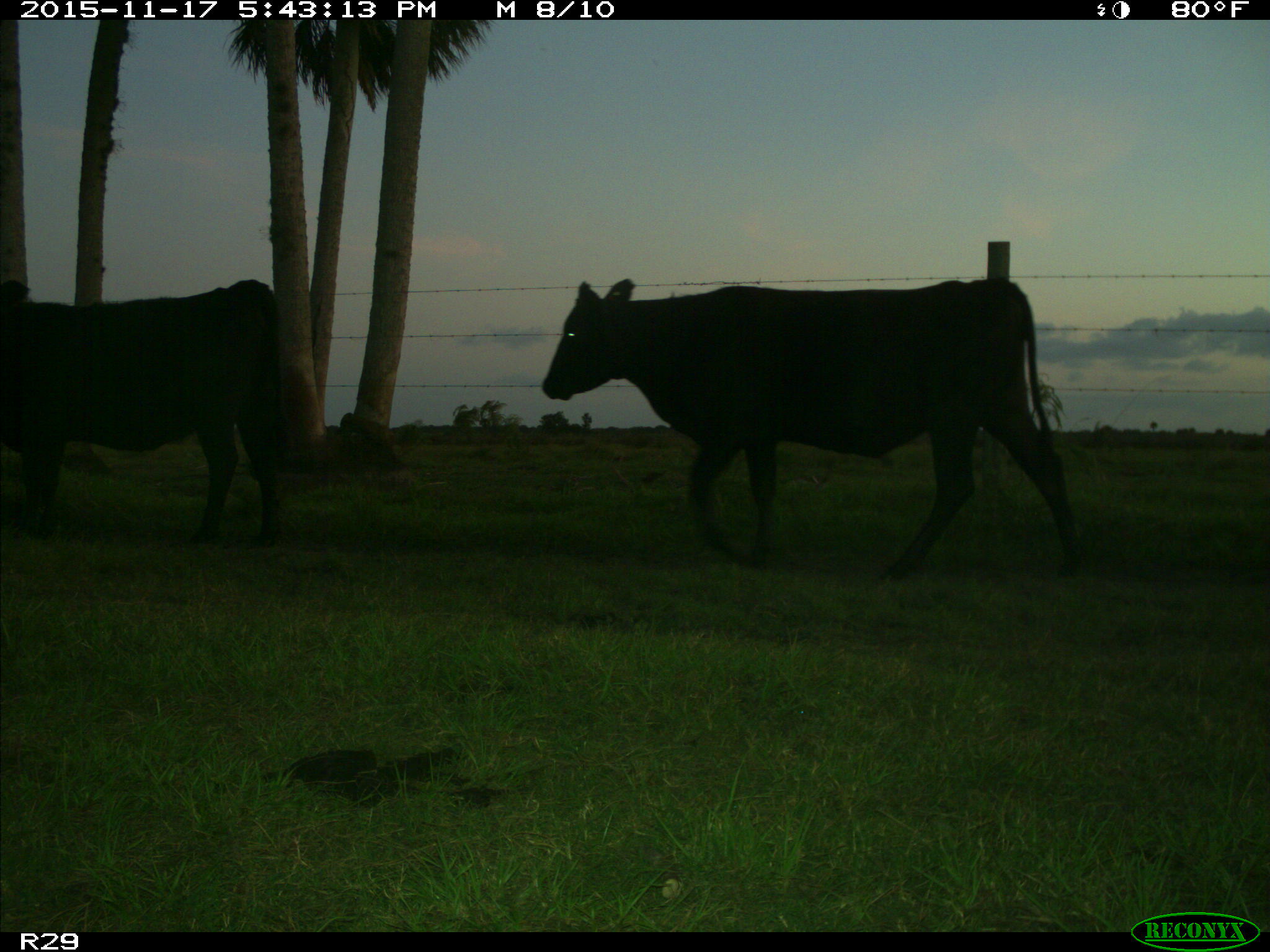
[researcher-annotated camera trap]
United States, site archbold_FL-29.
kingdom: Animalia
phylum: Chordata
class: Mammalia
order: Artiodactyla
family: Bovidae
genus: Bos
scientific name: Bos taurus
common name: domestic cow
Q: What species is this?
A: Bos taurus (domestic cow).